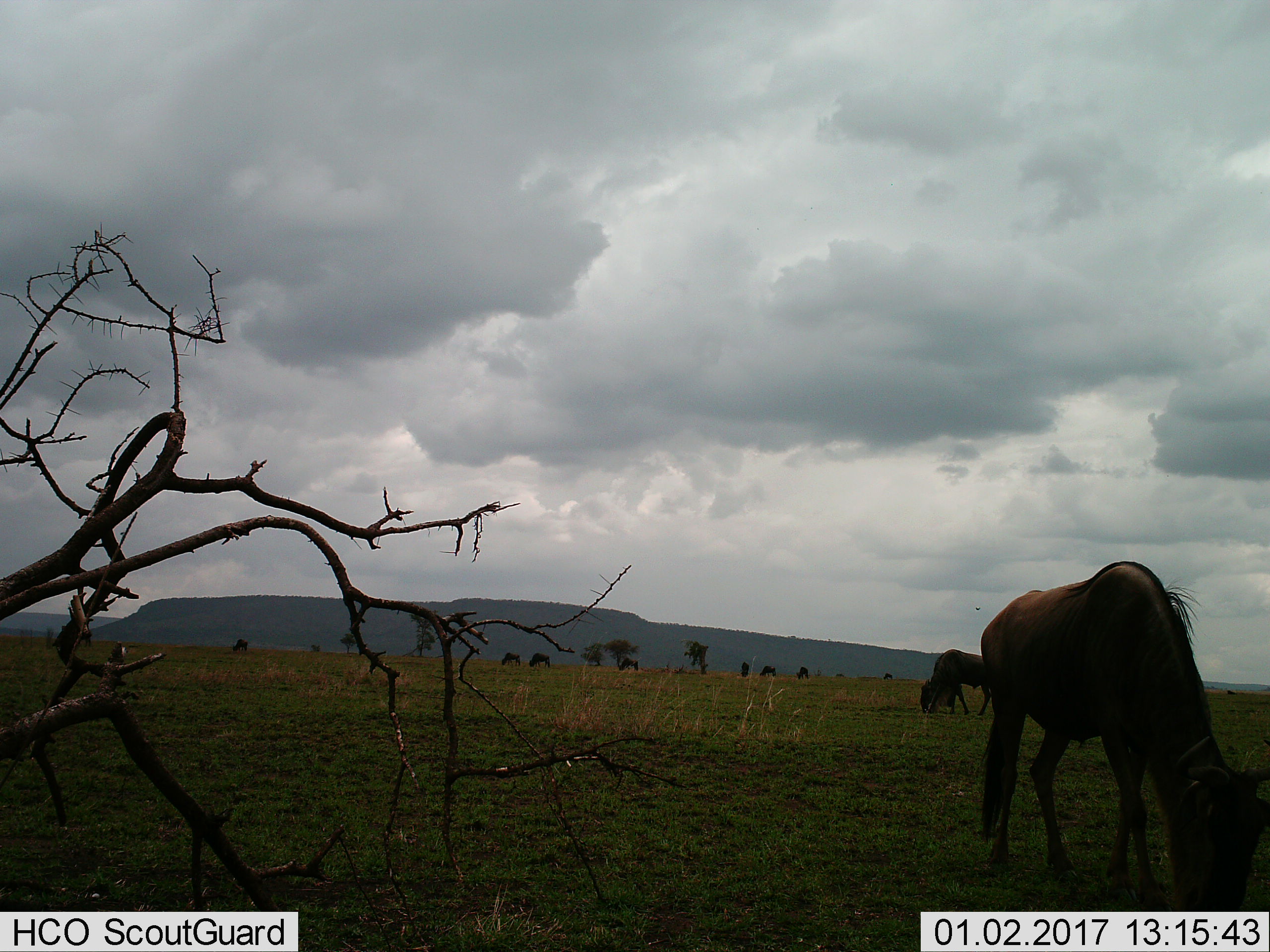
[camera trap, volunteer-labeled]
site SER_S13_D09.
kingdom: Animalia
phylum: Chordata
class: Mammalia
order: Artiodactyla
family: Bovidae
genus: Connochaetes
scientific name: Connochaetes taurinus taurinus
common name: blue wildebeest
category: wildebeestblue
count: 9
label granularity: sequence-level